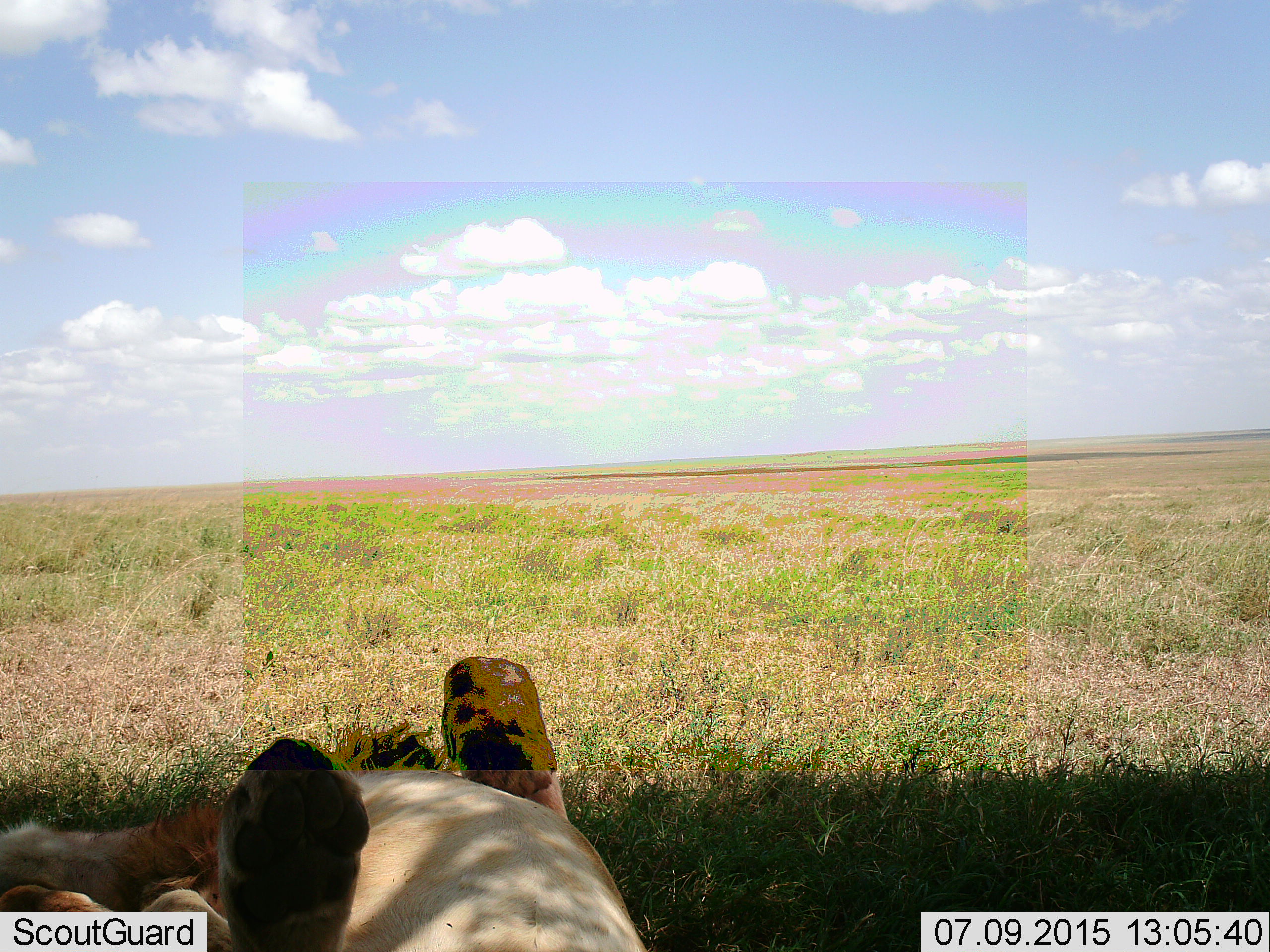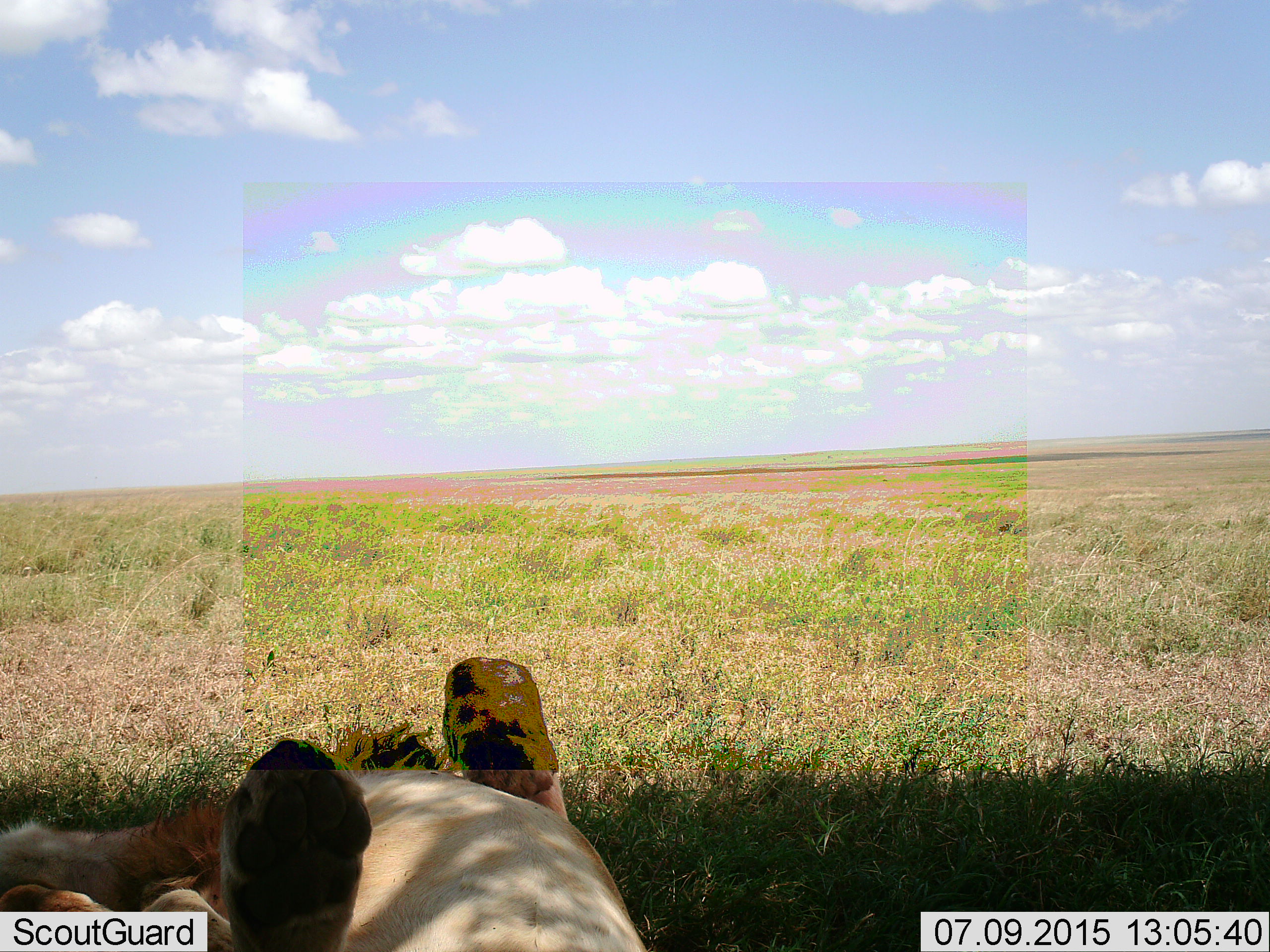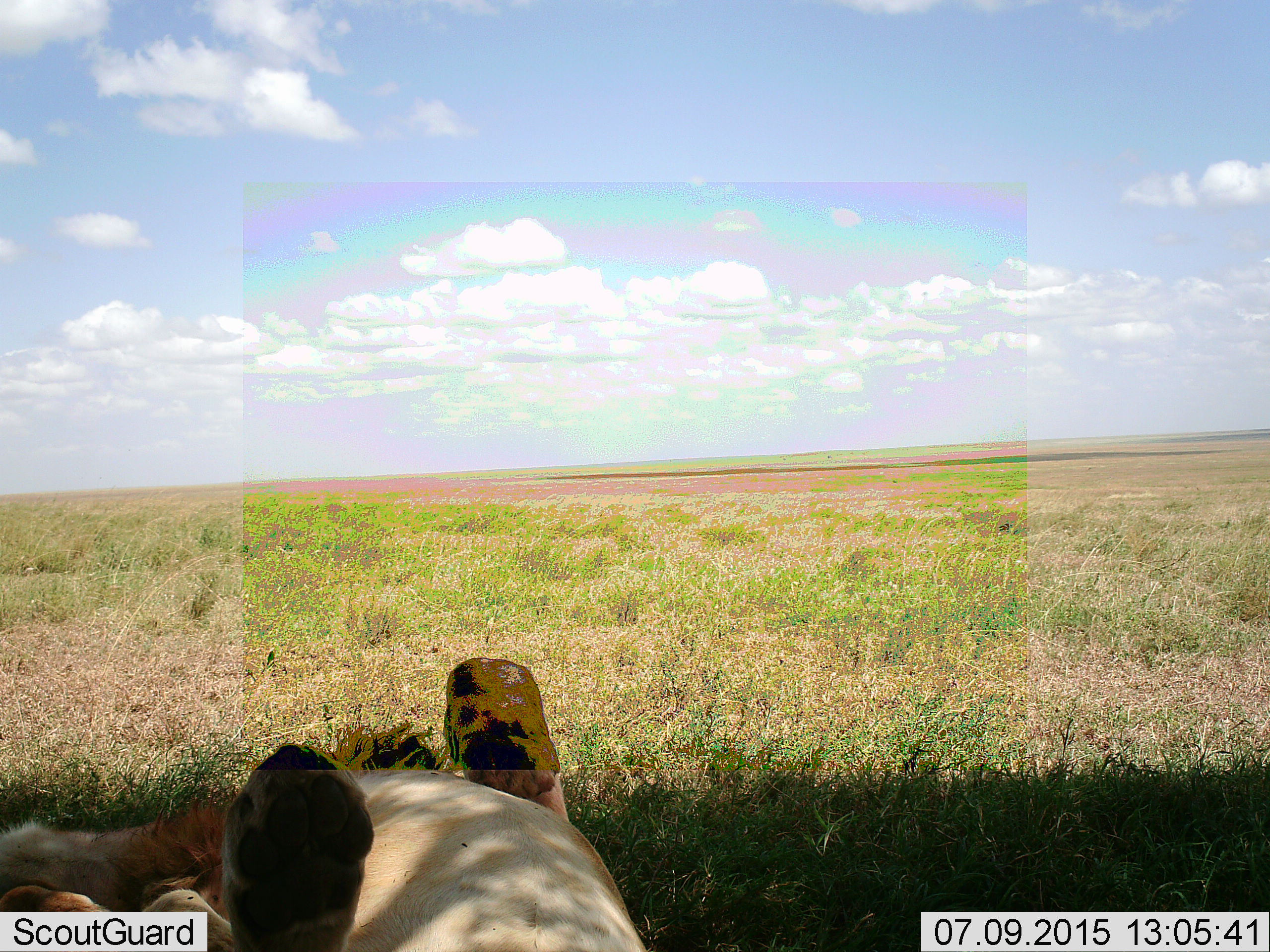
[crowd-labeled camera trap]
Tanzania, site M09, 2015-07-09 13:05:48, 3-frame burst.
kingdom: Animalia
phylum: Chordata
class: Mammalia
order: Carnivora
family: Felidae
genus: Panthera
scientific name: Panthera leo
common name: lion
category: lionmale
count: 1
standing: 0%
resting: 100%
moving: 0%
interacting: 0%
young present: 0%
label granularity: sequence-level